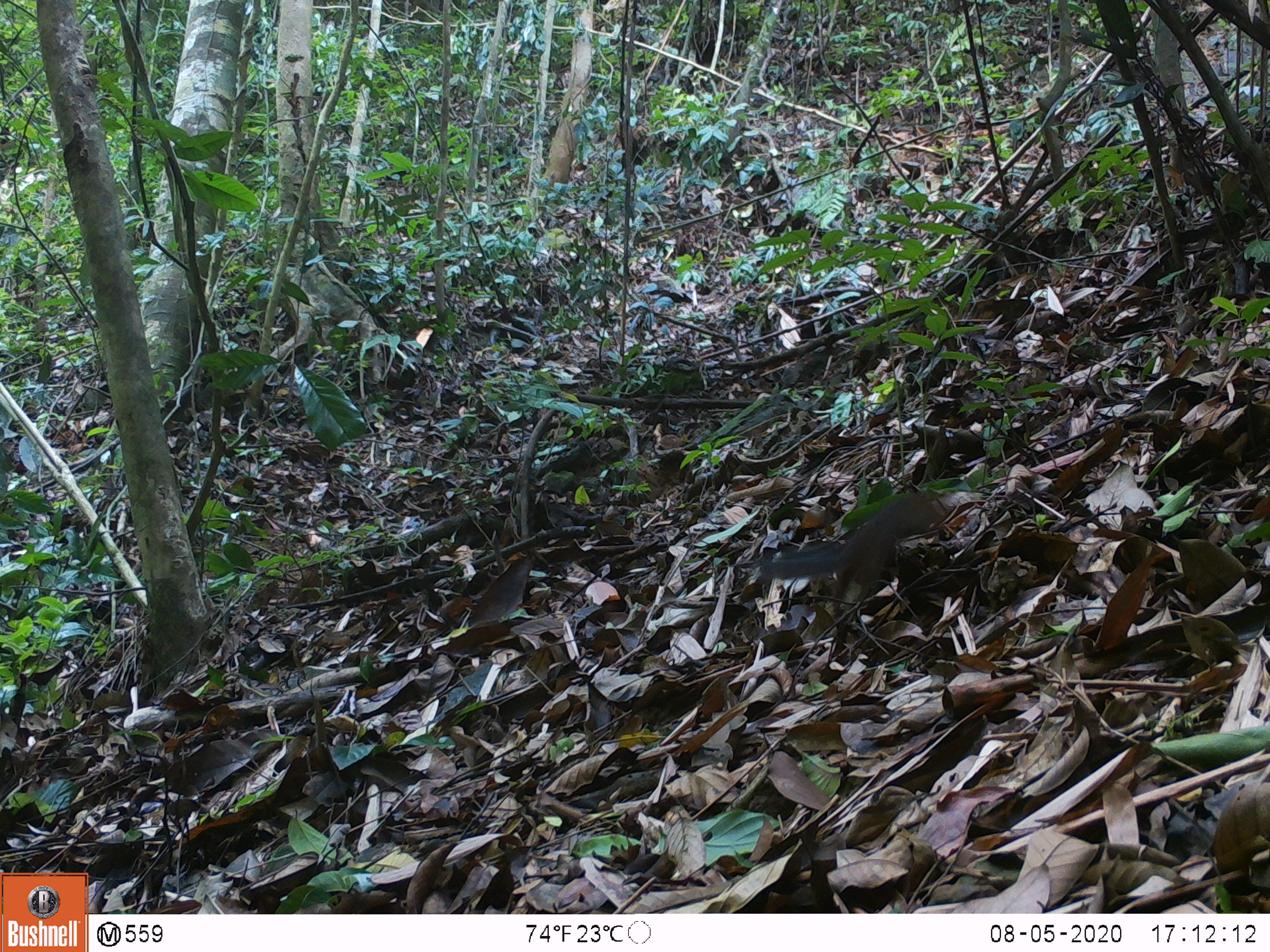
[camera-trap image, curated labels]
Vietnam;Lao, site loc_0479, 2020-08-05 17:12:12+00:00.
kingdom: Animalia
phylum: Chordata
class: Mammalia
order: Rodentia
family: Sciuridae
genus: Dremomys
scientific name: Dremomys rufigenis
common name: red-cheeked squirrel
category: red cheeked squirrel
Red cheeked squirrel (red-cheeked squirrel) (Dremomys rufigenis). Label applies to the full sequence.